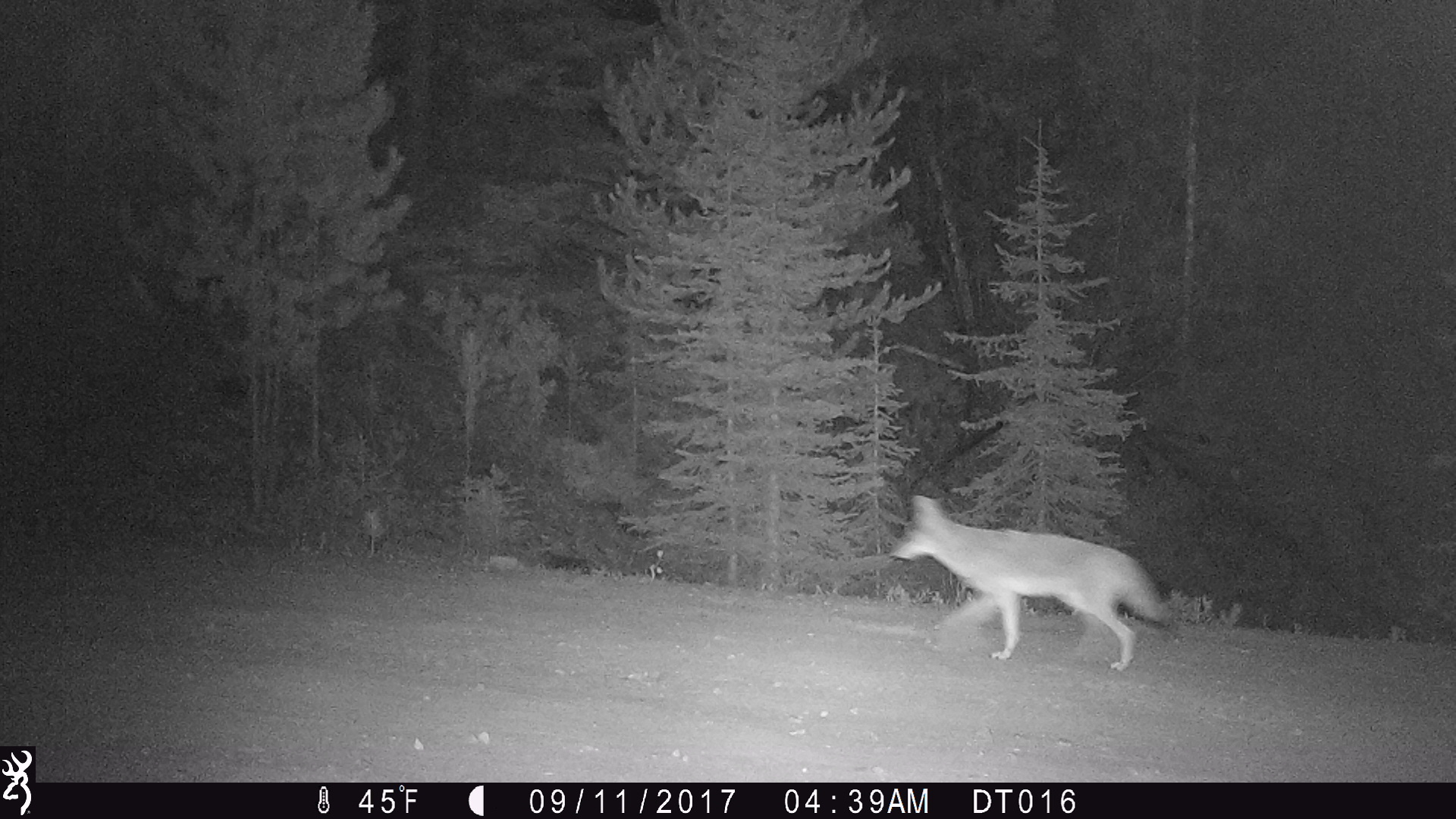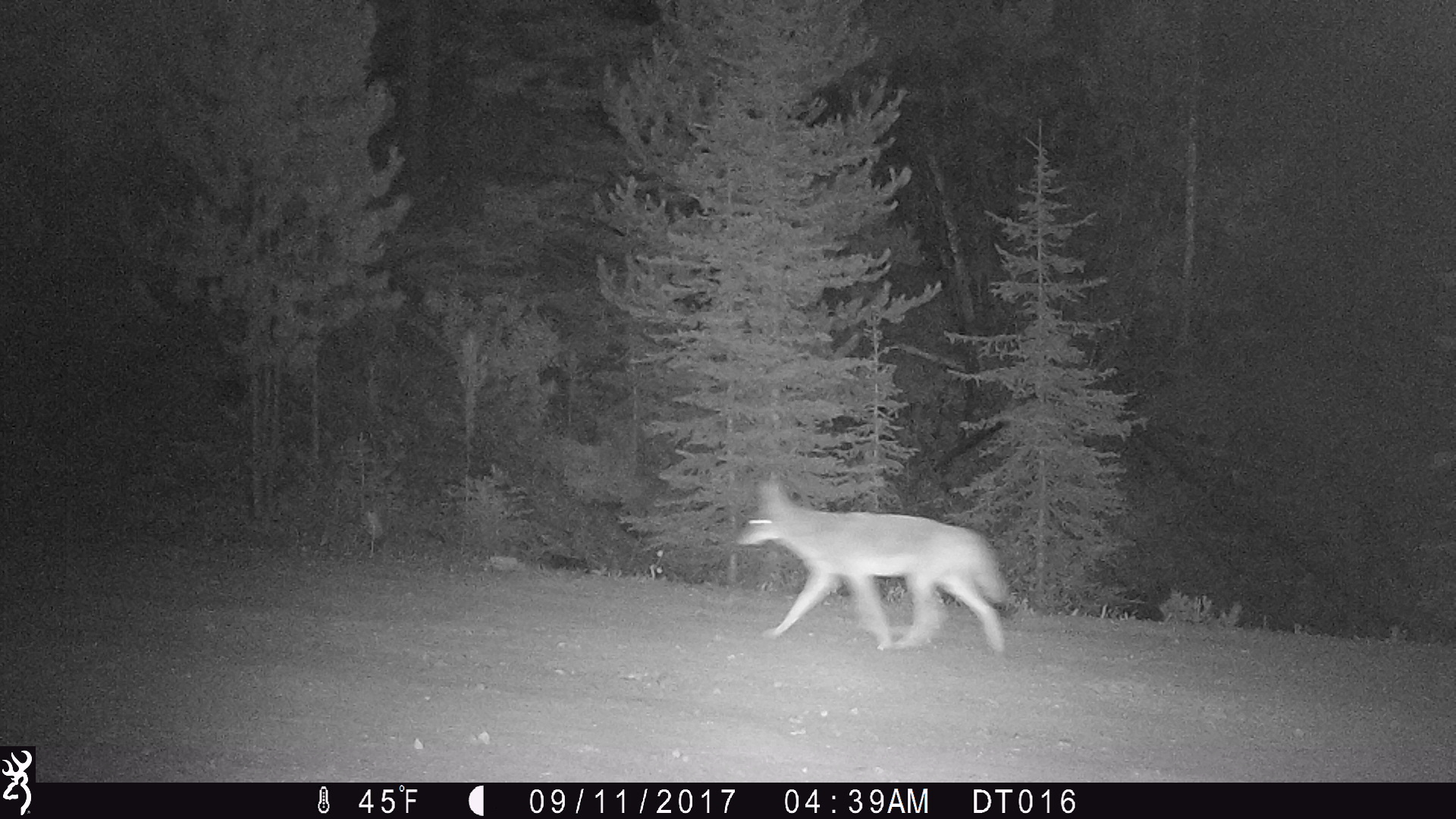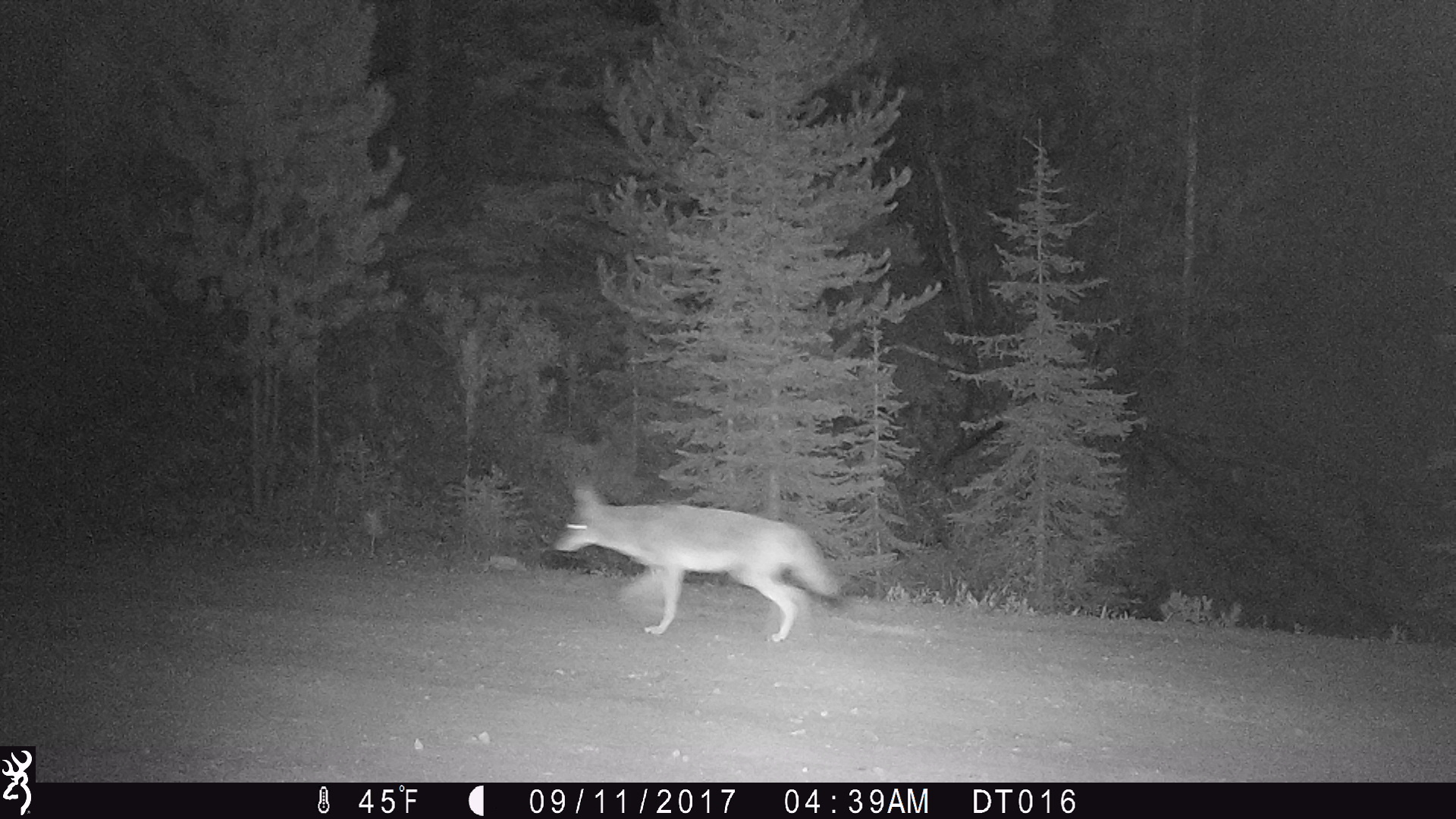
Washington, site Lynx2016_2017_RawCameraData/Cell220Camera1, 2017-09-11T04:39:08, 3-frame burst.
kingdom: Animalia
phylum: Chordata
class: Mammalia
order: Carnivora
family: Canidae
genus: Canis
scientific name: Canis latrans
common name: coyote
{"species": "Canis latrans (coyote)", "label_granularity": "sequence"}